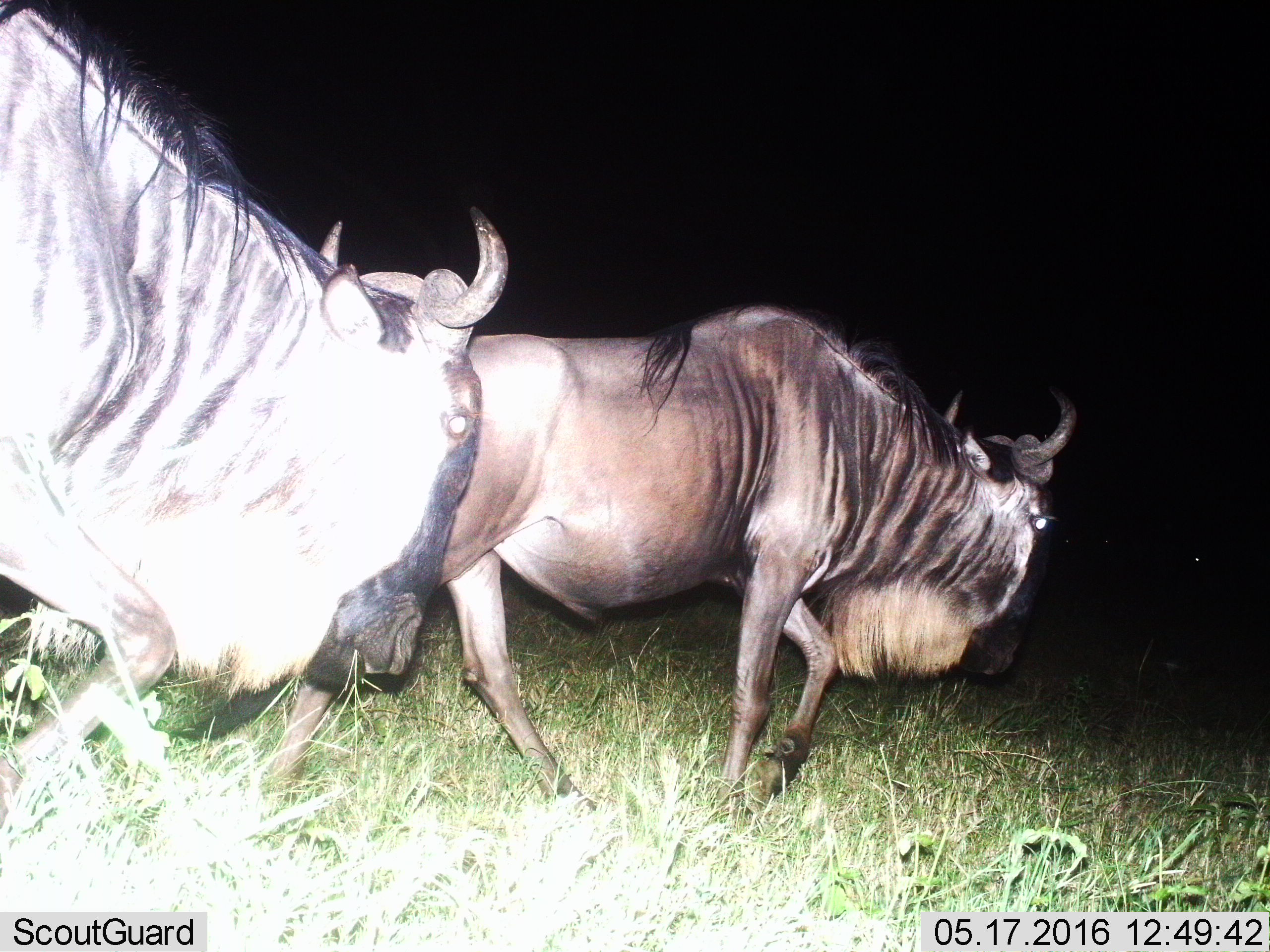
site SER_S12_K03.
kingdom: Animalia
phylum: Chordata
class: Mammalia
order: Artiodactyla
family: Bovidae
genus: Connochaetes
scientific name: Connochaetes taurinus taurinus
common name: blue wildebeest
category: wildebeestblue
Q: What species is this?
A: Wildebeestblue (blue wildebeest) (Connochaetes taurinus taurinus).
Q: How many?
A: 2.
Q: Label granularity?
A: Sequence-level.